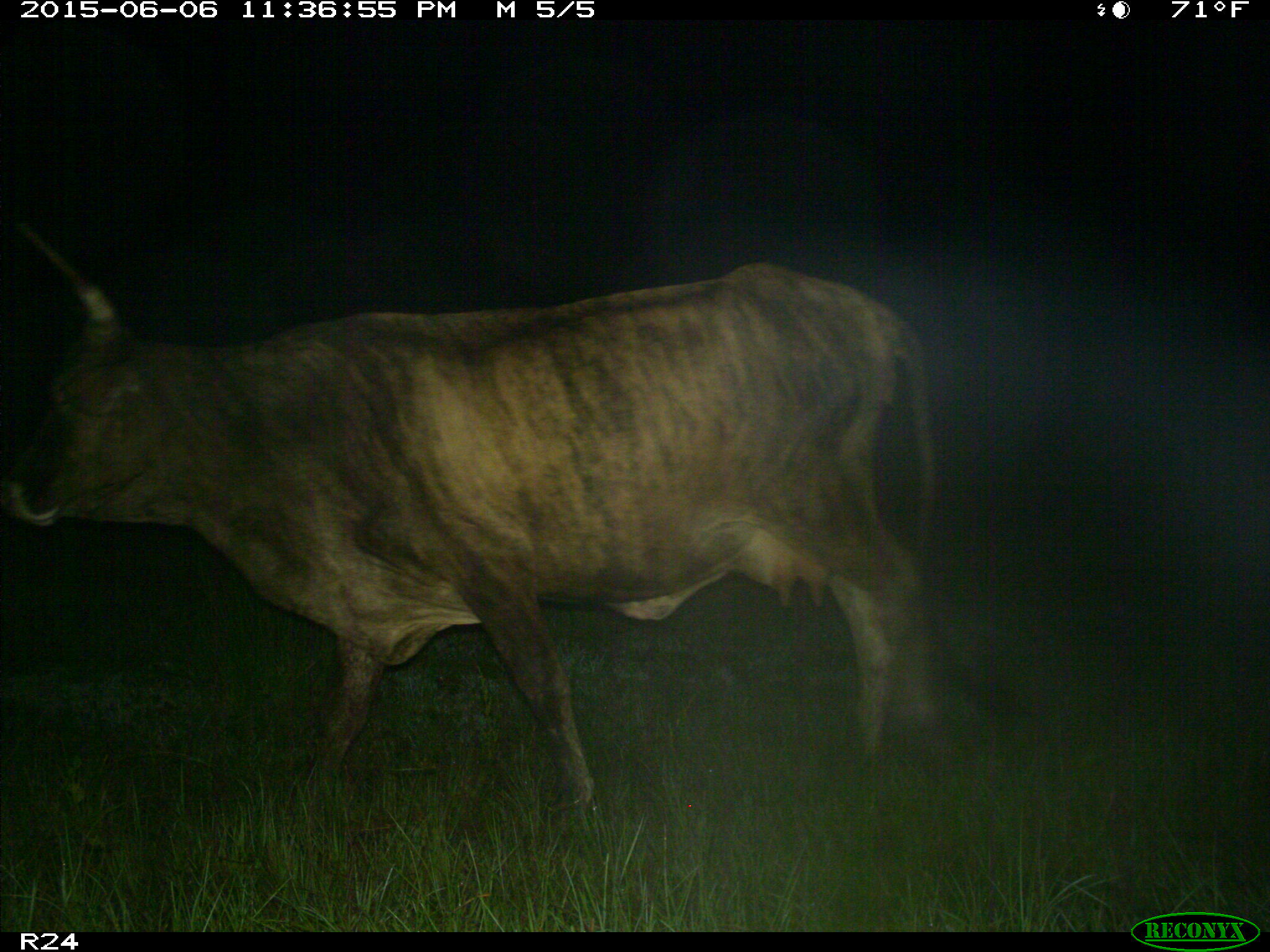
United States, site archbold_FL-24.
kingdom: Animalia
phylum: Chordata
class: Mammalia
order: Artiodactyla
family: Bovidae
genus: Bos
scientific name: Bos taurus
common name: domestic cow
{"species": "Bos taurus (domestic cow)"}